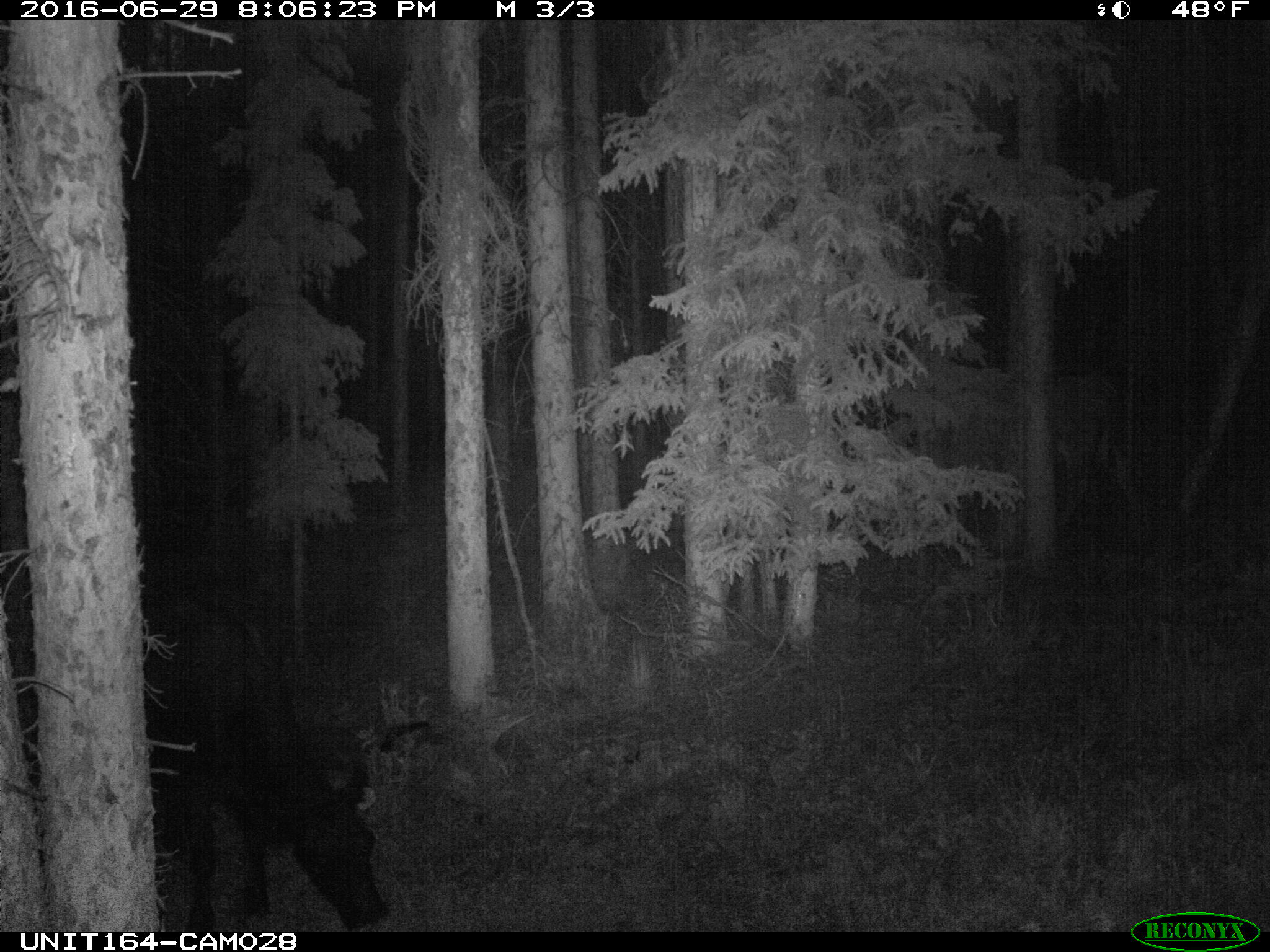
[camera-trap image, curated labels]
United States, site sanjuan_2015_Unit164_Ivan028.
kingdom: Animalia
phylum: Chordata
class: Mammalia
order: Artiodactyla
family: Bovidae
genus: Bos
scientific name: Bos taurus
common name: domestic cow